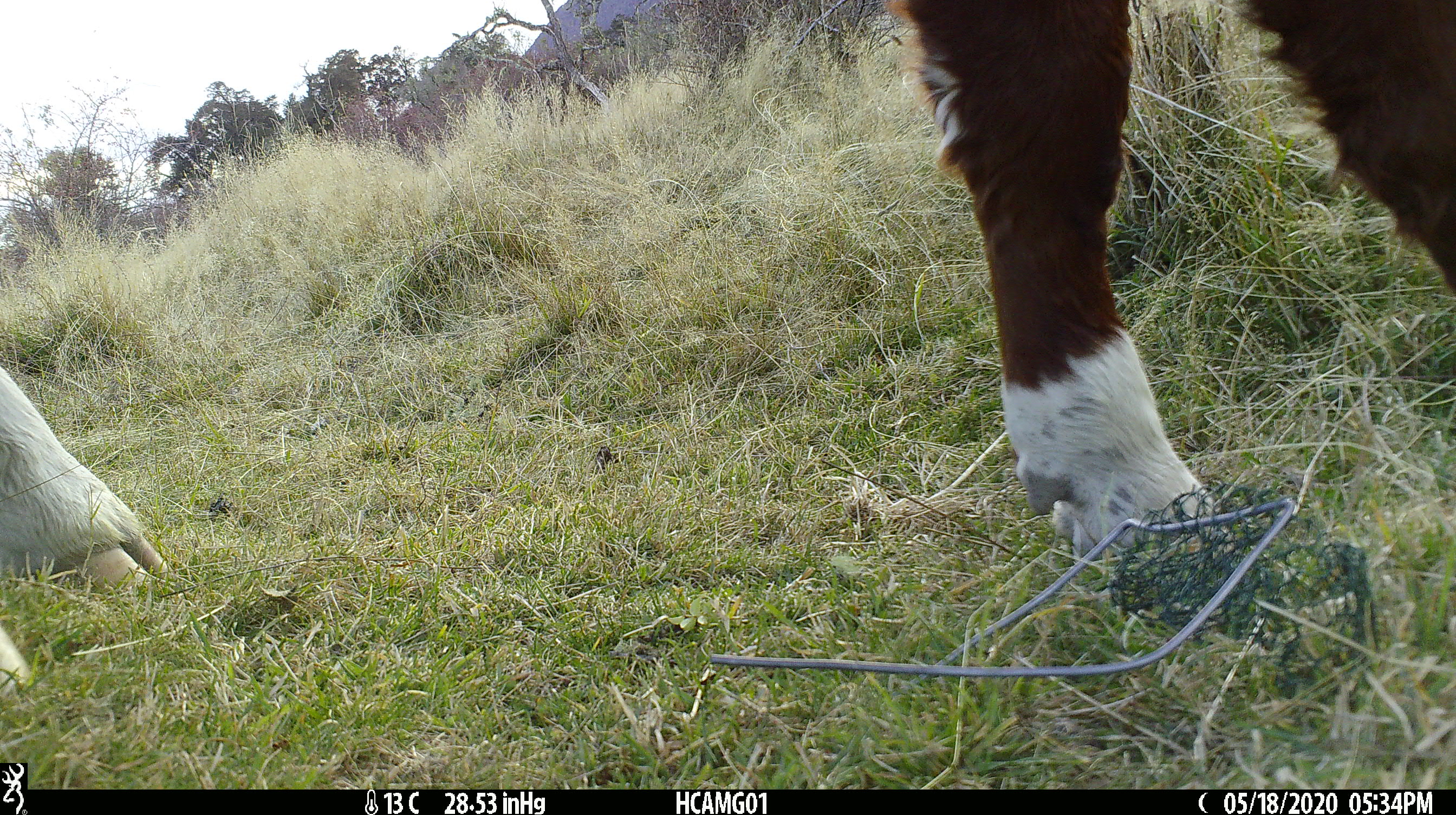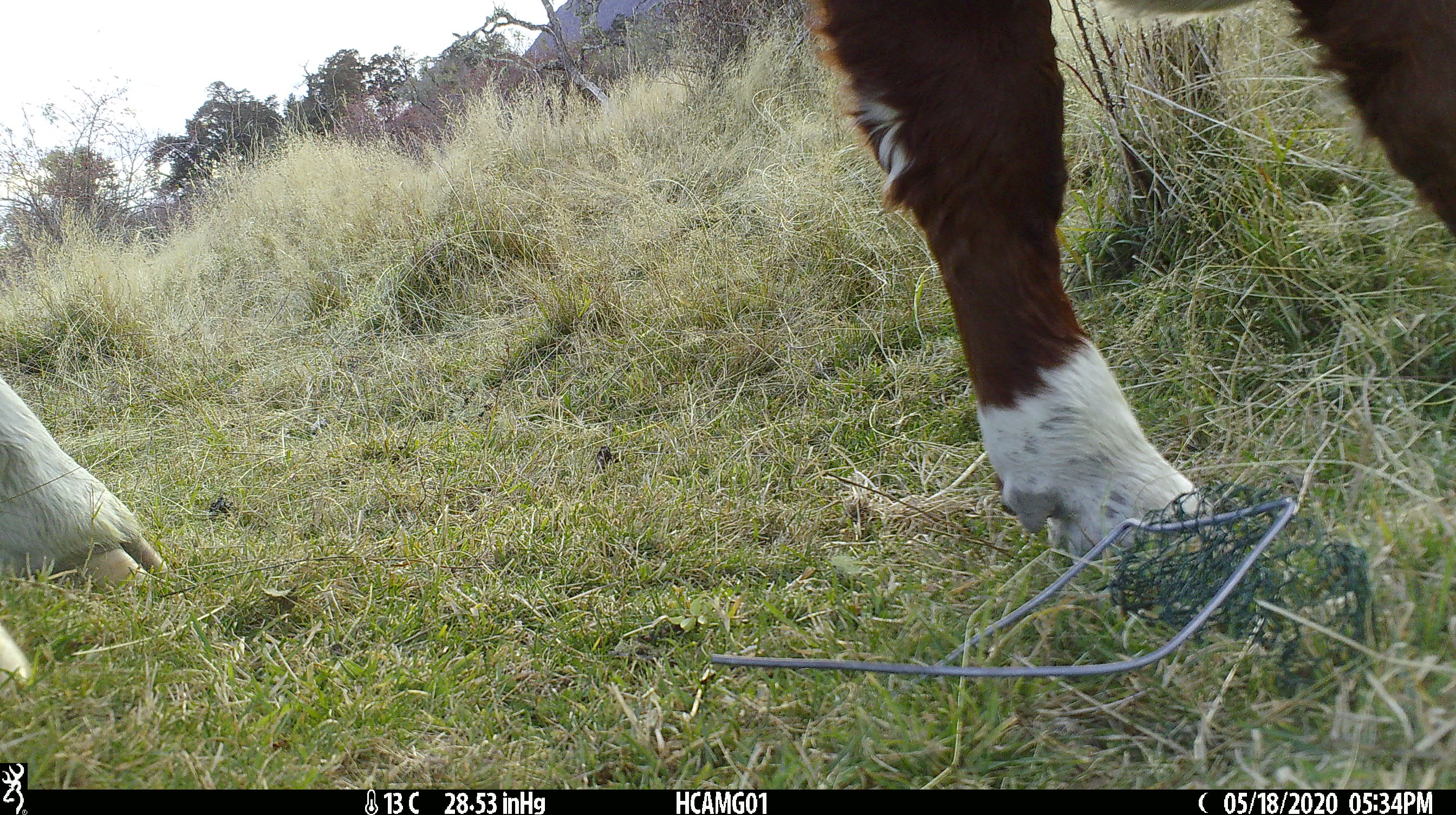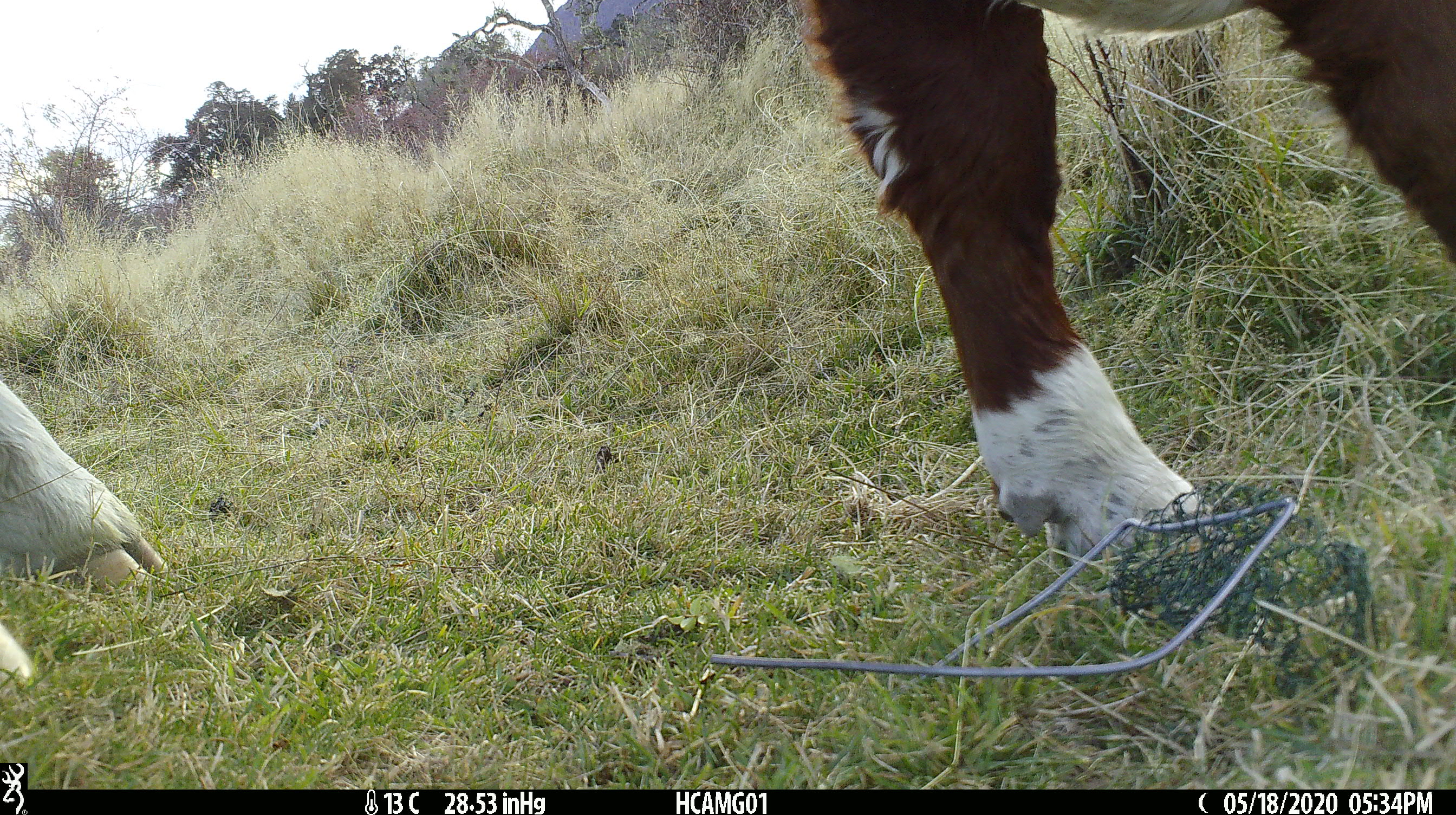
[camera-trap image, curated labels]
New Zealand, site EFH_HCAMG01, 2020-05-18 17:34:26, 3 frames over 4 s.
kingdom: Animalia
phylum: Chordata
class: Mammalia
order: Artiodactyla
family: Bovidae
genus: Bos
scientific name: Bos taurus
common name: domestic cow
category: cow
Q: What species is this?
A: Cow (domestic cow) (Bos taurus).